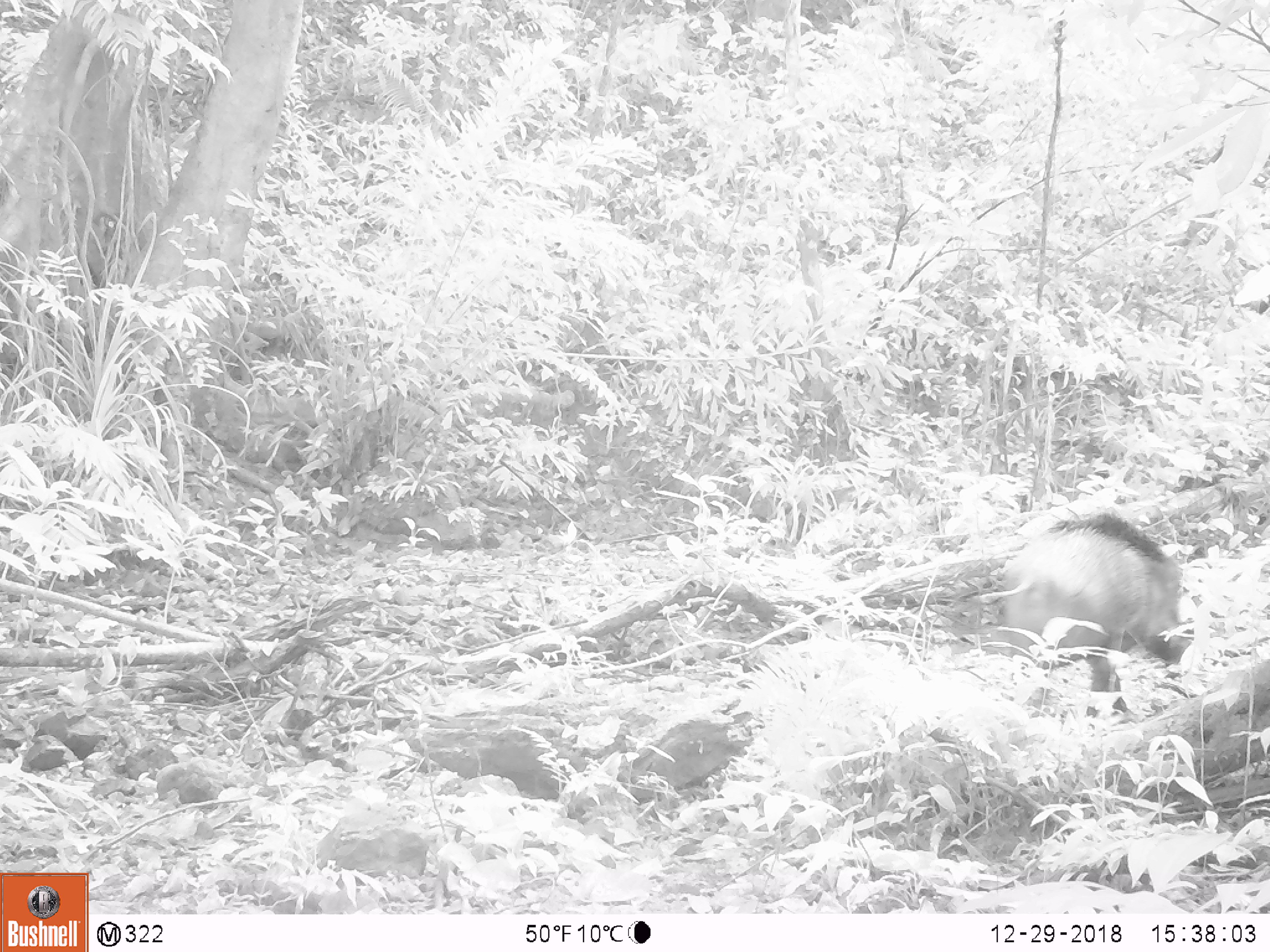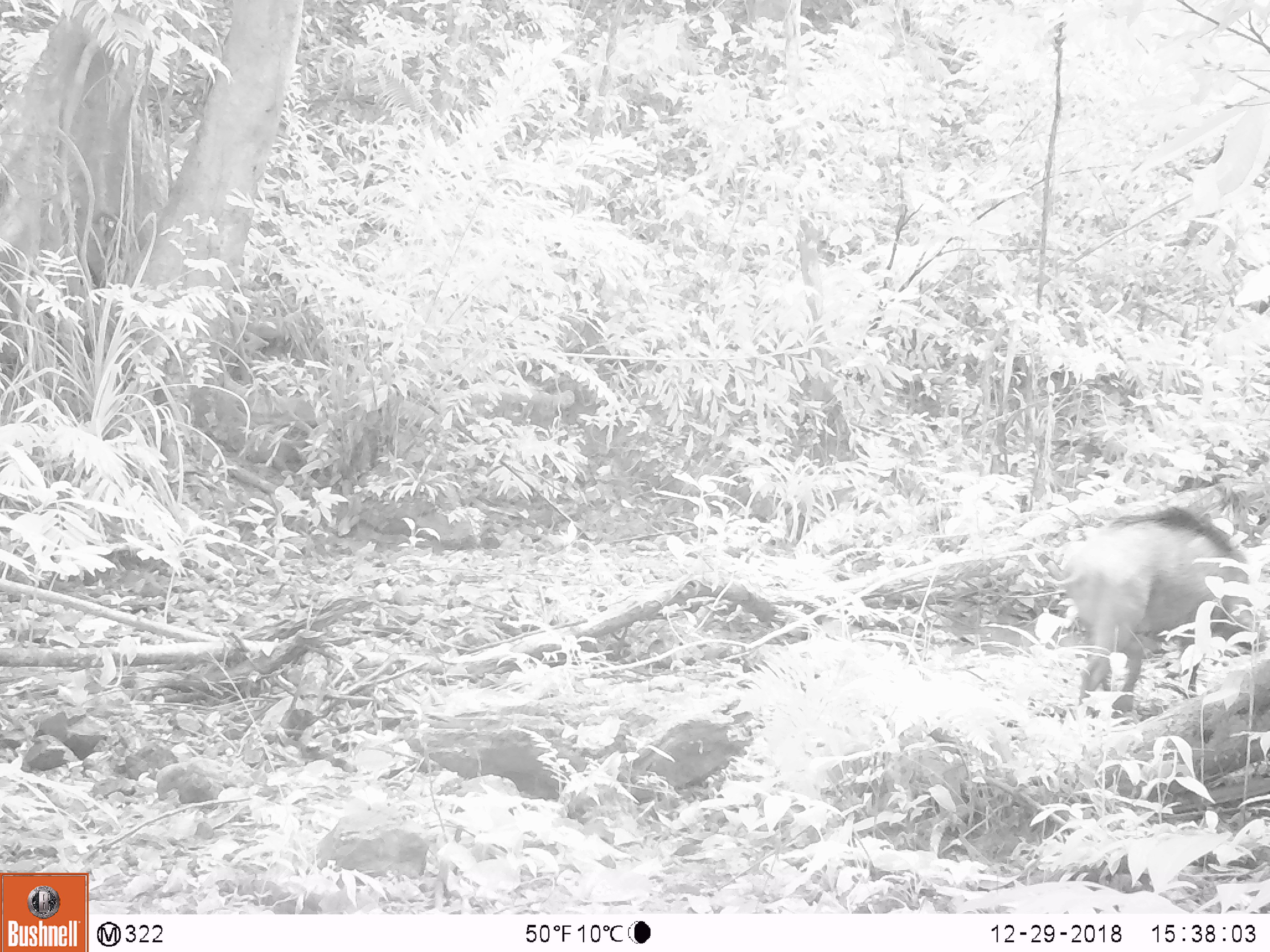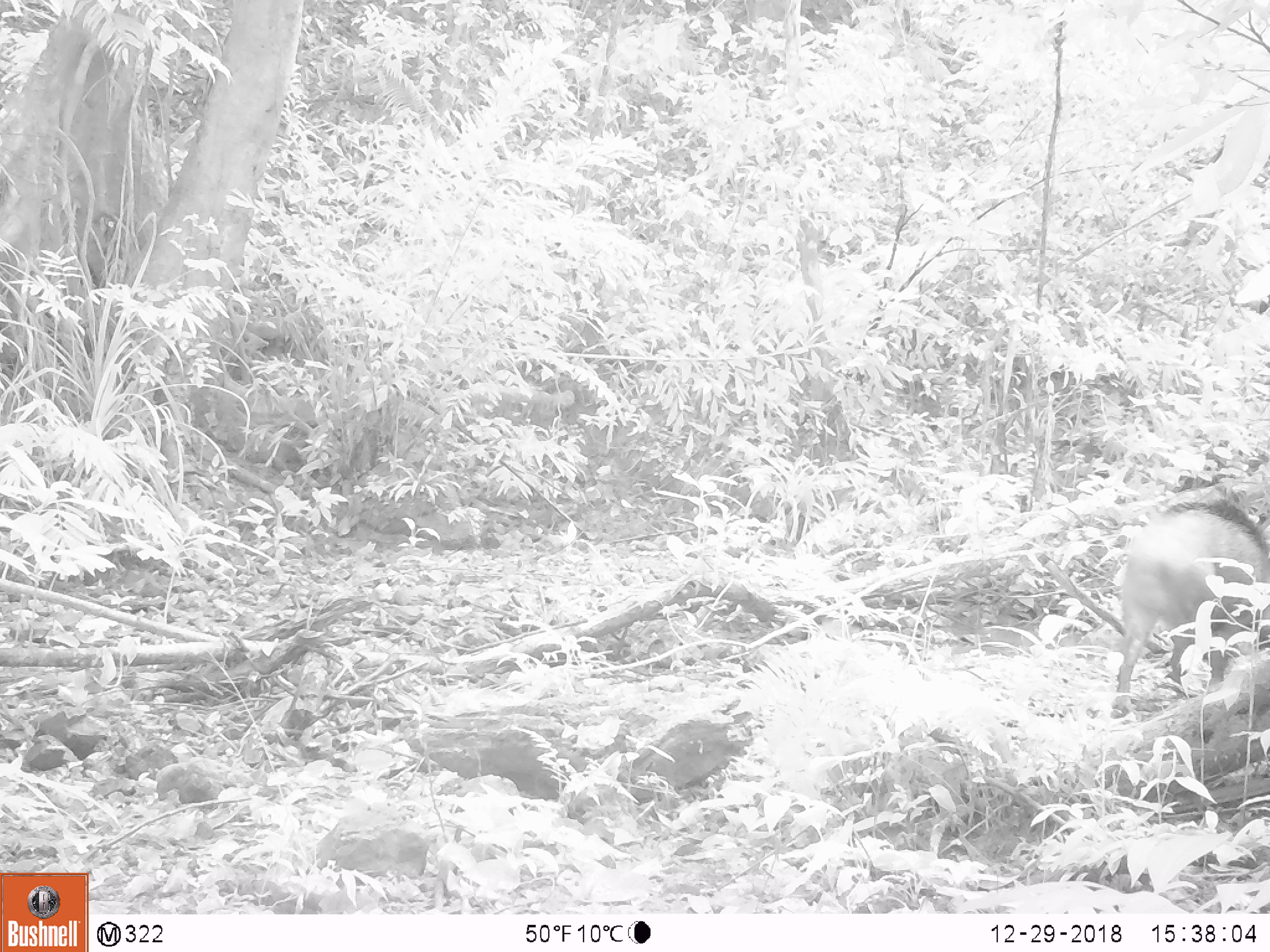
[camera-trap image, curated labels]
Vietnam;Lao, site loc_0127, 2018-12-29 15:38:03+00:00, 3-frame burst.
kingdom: Animalia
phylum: Chordata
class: Mammalia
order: Artiodactyla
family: Suidae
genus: Sus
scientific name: Sus scrofa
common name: eurasian wild pig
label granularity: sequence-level